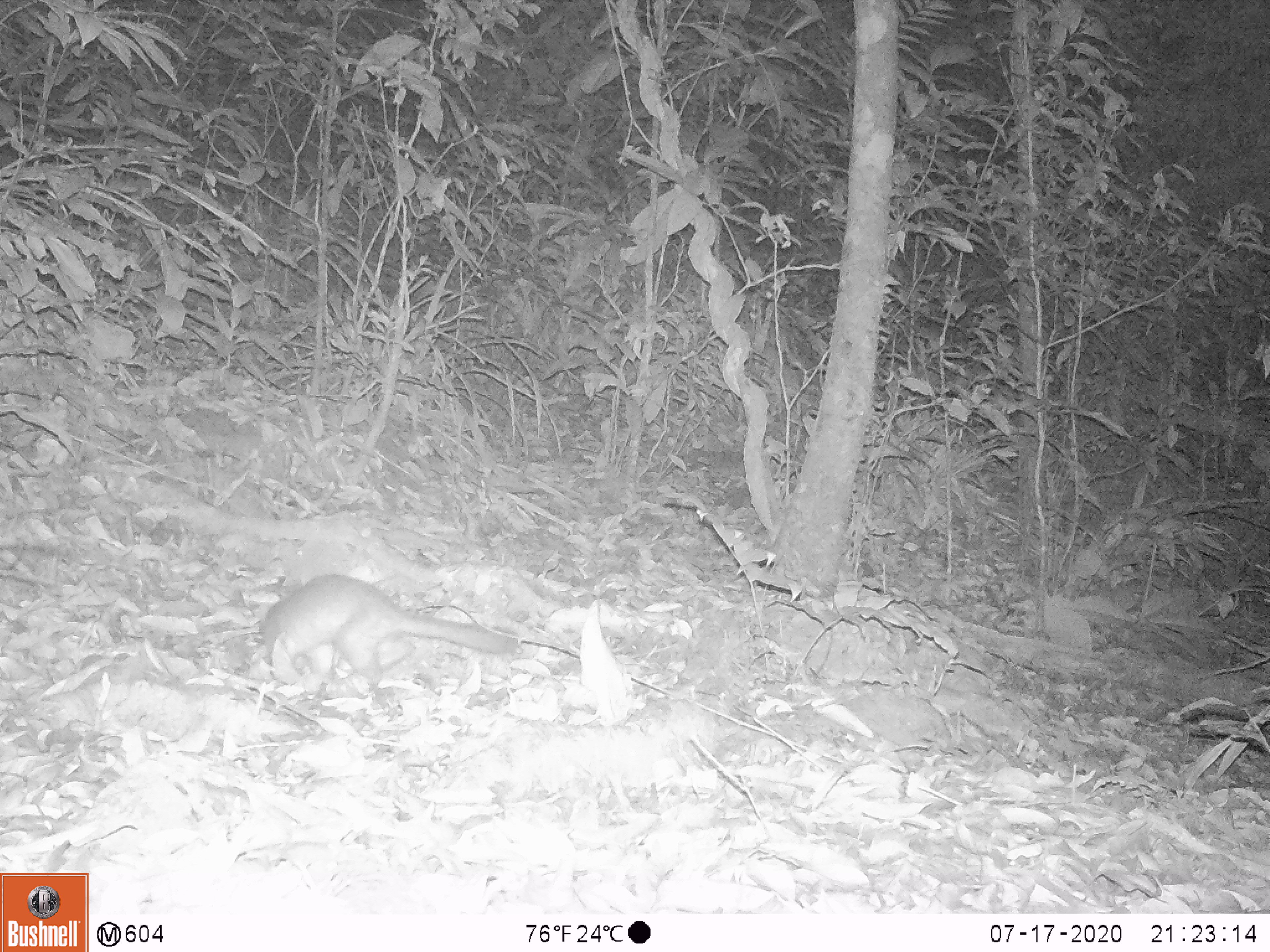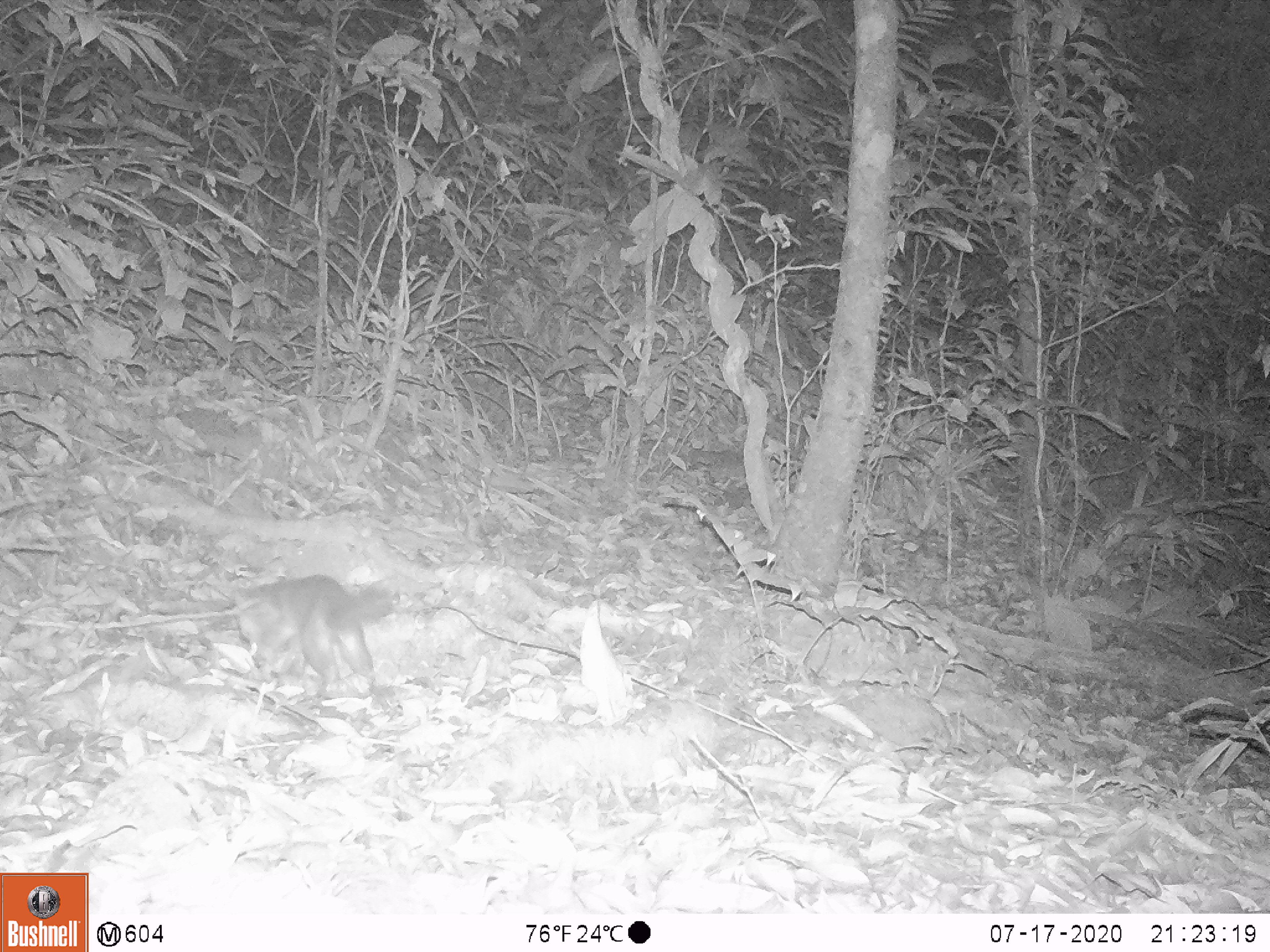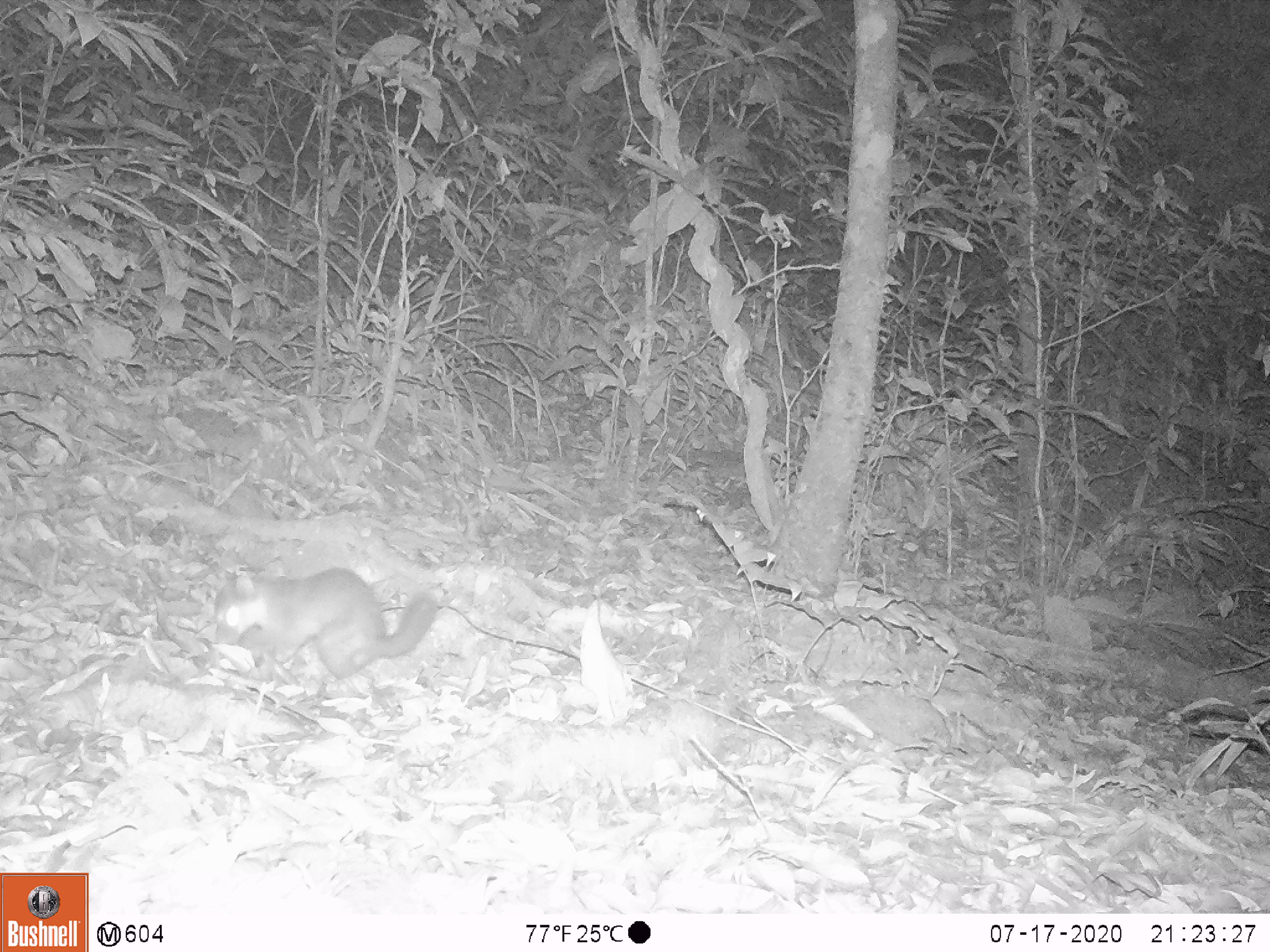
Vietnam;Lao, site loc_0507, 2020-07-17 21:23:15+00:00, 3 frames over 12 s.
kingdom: Animalia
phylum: Chordata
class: Mammalia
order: Carnivora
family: Mustelidae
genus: Melogale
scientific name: Melogale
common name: ferret badger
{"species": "ferret badger (Melogale)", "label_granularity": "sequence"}